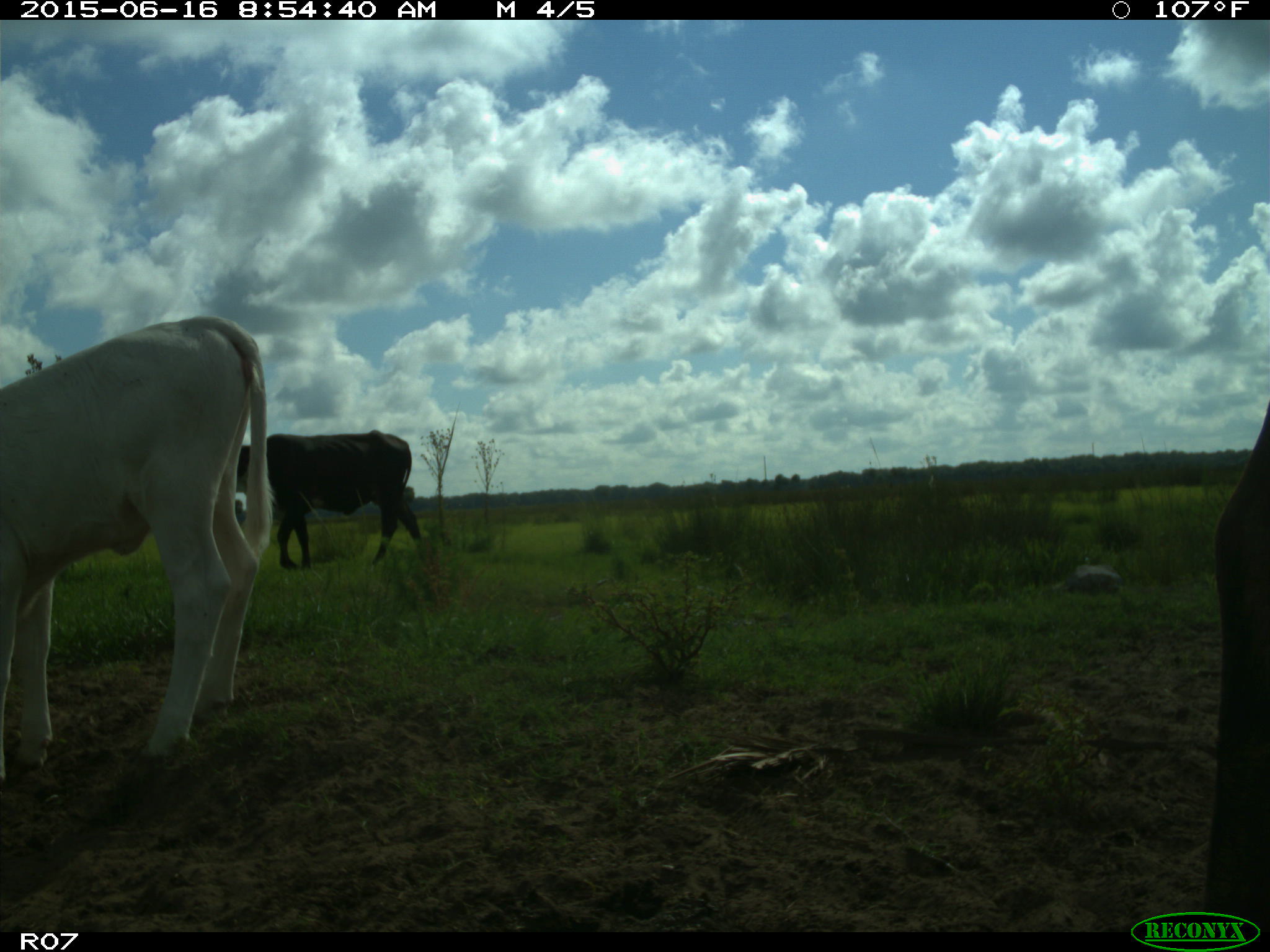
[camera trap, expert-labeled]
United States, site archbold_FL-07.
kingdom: Animalia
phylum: Chordata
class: Mammalia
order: Artiodactyla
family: Bovidae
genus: Bos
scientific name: Bos taurus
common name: domestic cow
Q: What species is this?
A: Bos taurus (domestic cow).